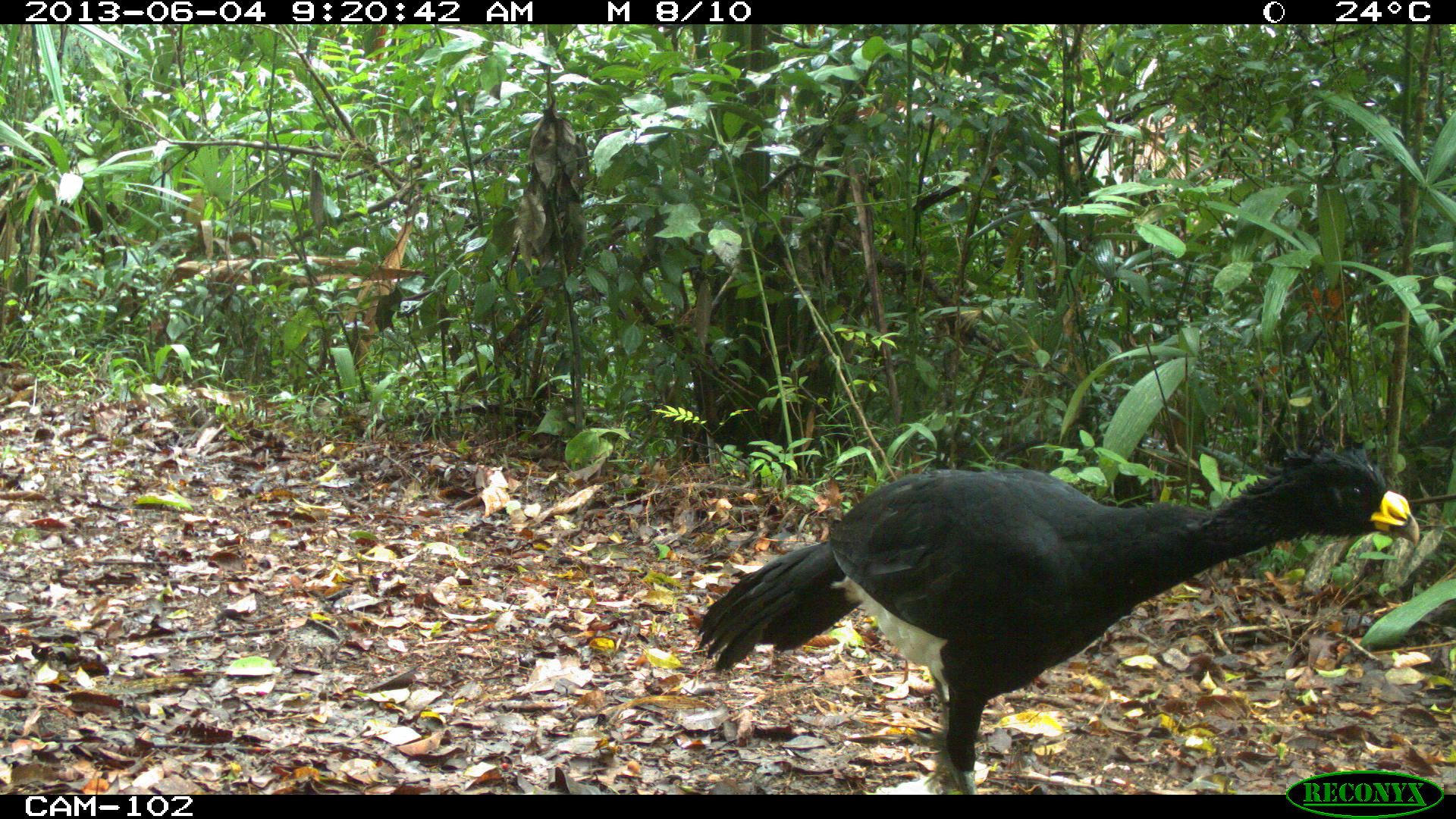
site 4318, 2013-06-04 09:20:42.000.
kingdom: Animalia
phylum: Chordata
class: Aves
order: Galliformes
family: Cracidae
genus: Crax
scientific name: Crax rubra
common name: great curassow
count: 1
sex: male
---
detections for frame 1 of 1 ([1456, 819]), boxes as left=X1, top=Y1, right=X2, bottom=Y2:
crax rubra: left=698, top=444, right=1420, bottom=793